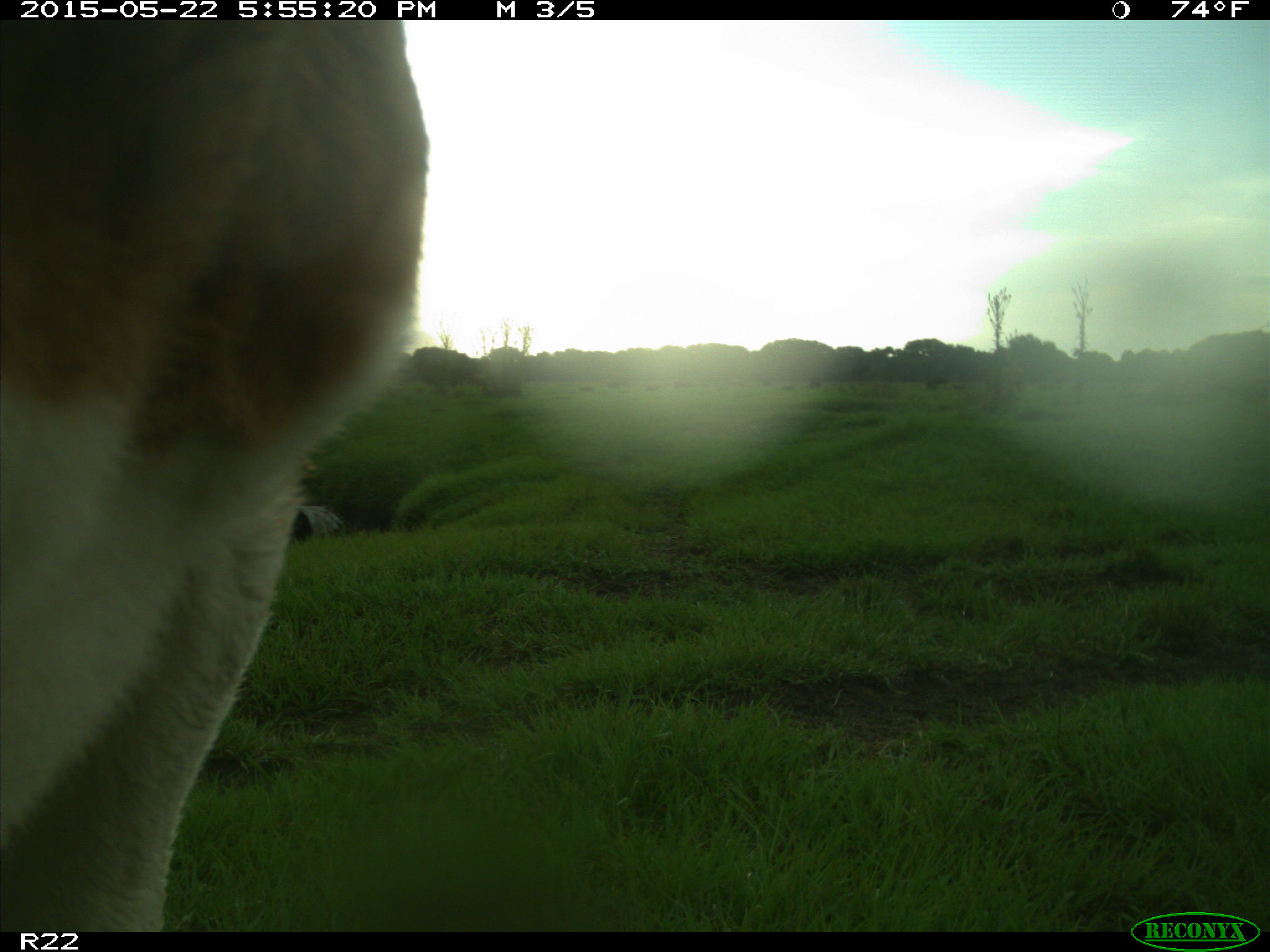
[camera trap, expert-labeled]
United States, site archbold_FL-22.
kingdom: Animalia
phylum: Chordata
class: Mammalia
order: Artiodactyla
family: Bovidae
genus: Bos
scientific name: Bos taurus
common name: domestic cow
Bos taurus (domestic cow).